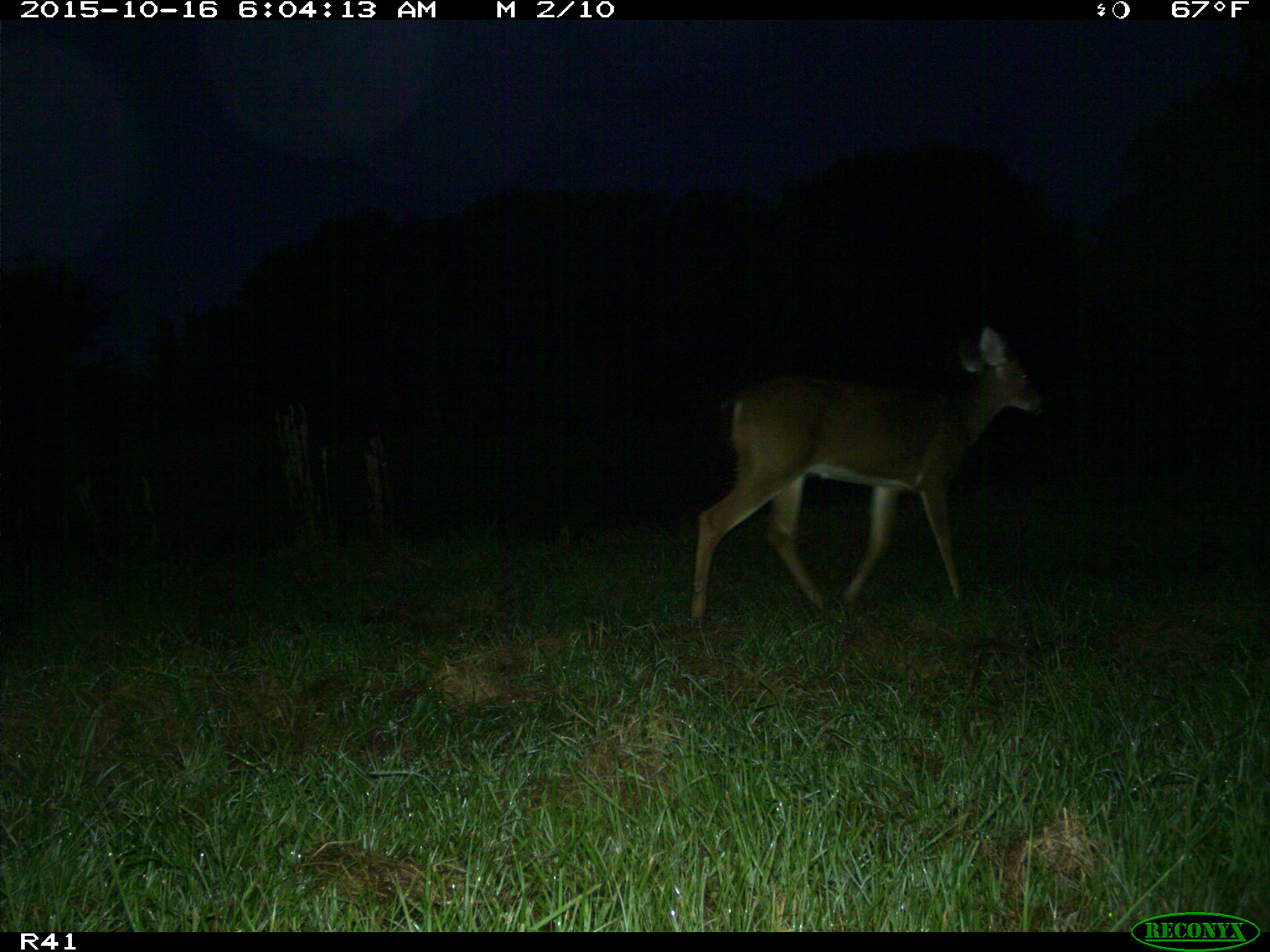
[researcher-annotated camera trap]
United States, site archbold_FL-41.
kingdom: Animalia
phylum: Chordata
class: Mammalia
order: Artiodactyla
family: Cervidae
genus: Odocoileus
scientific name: Odocoileus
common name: deer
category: unidentified deer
Unidentified deer (deer) (Odocoileus).